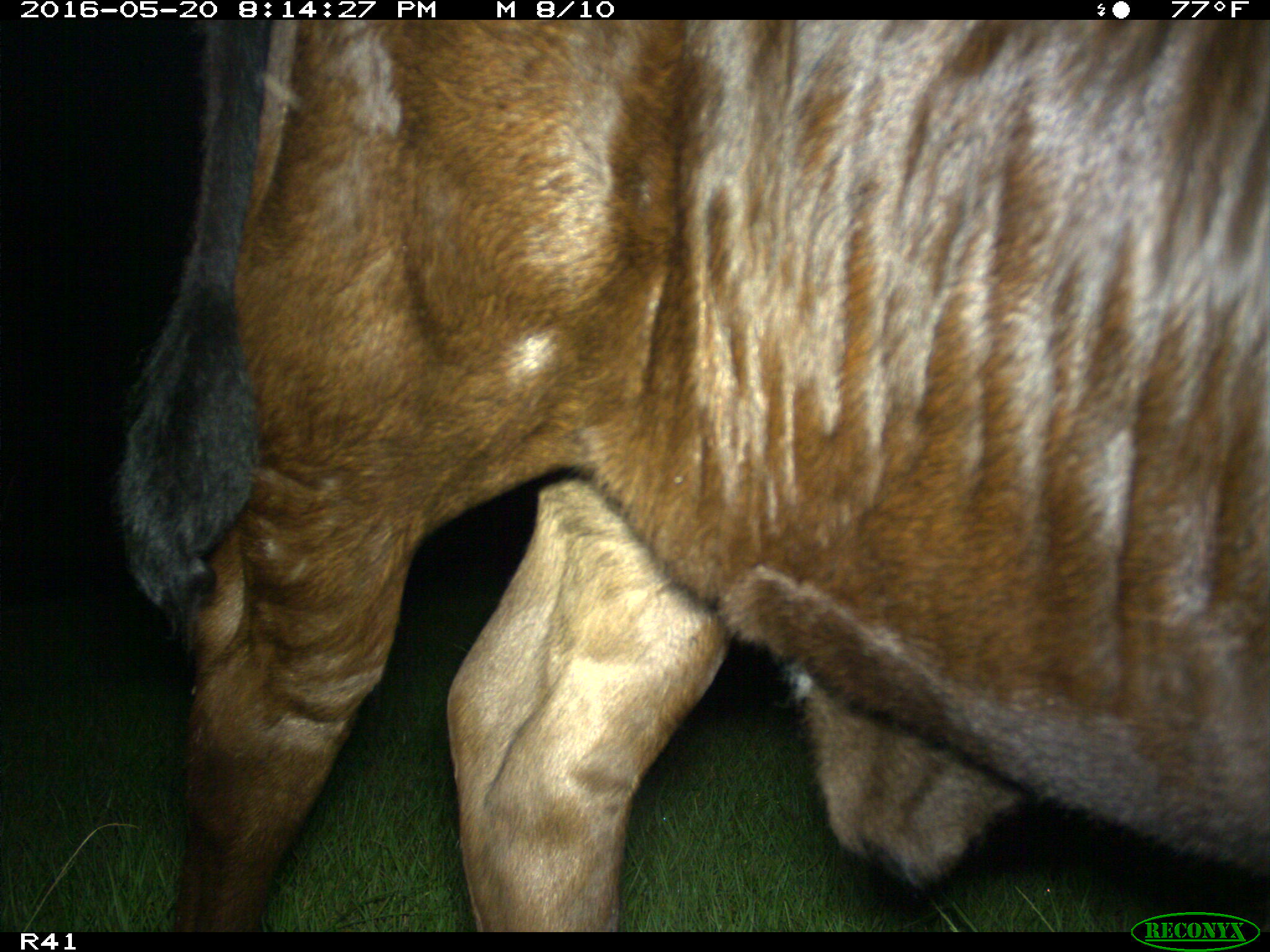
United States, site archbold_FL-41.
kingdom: Animalia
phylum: Chordata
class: Mammalia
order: Artiodactyla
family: Bovidae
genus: Bos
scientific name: Bos taurus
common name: domestic cow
Bos taurus (domestic cow).